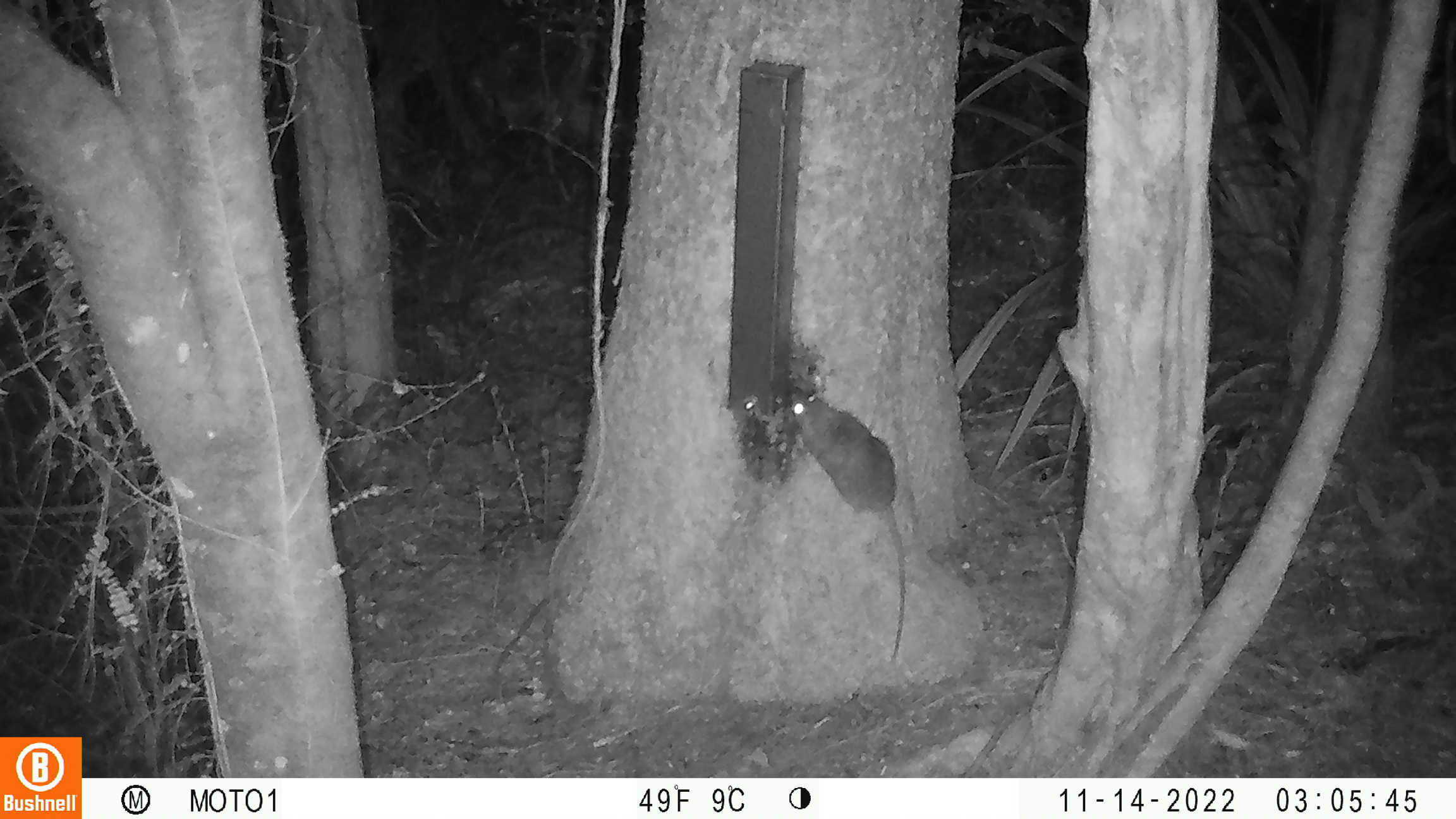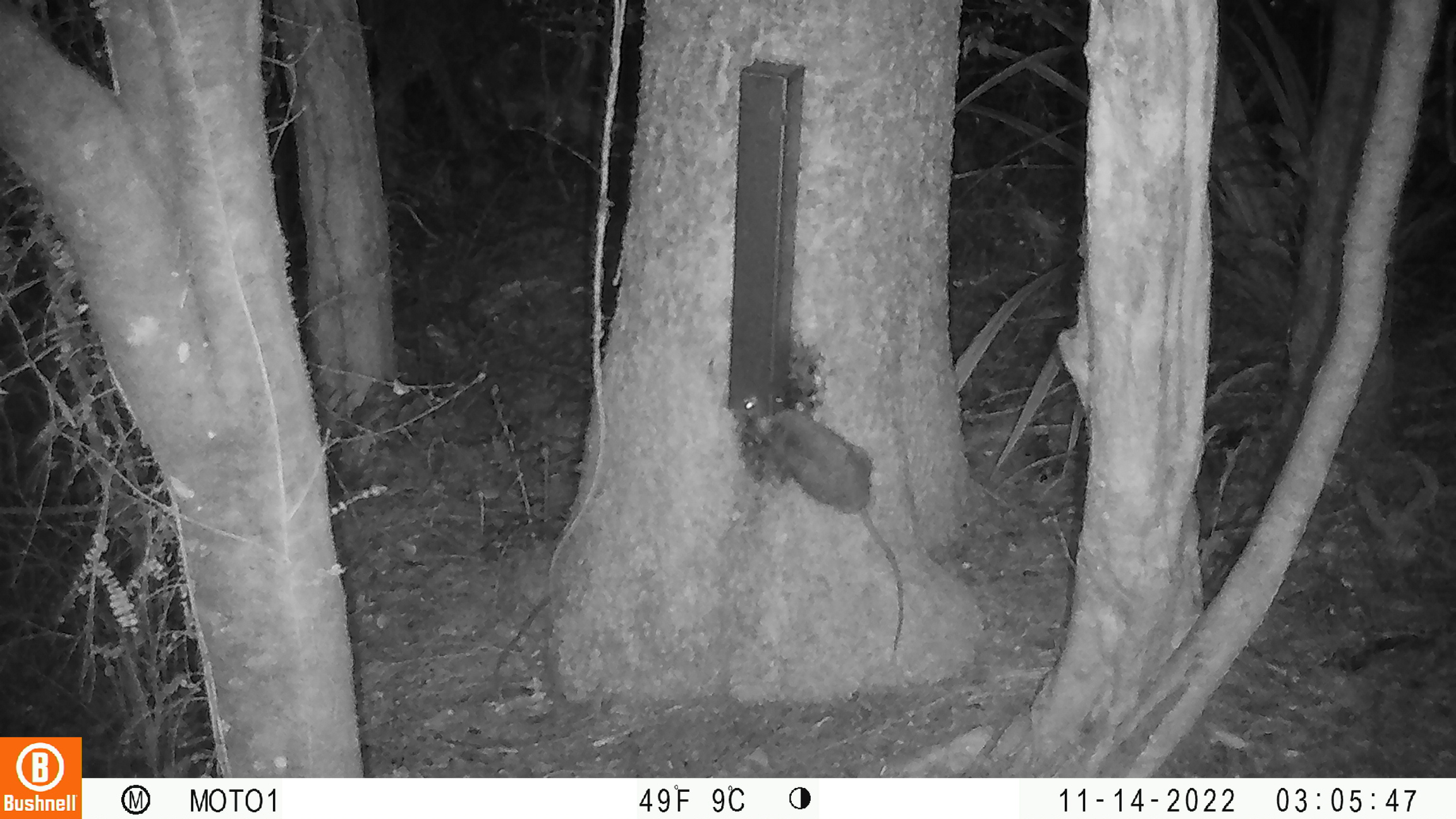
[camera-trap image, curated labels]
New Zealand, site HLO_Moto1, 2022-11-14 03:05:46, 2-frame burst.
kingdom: Animalia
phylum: Chordata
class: Mammalia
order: Rodentia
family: Muridae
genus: Rattus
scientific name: Rattus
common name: rat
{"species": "rat (Rattus)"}